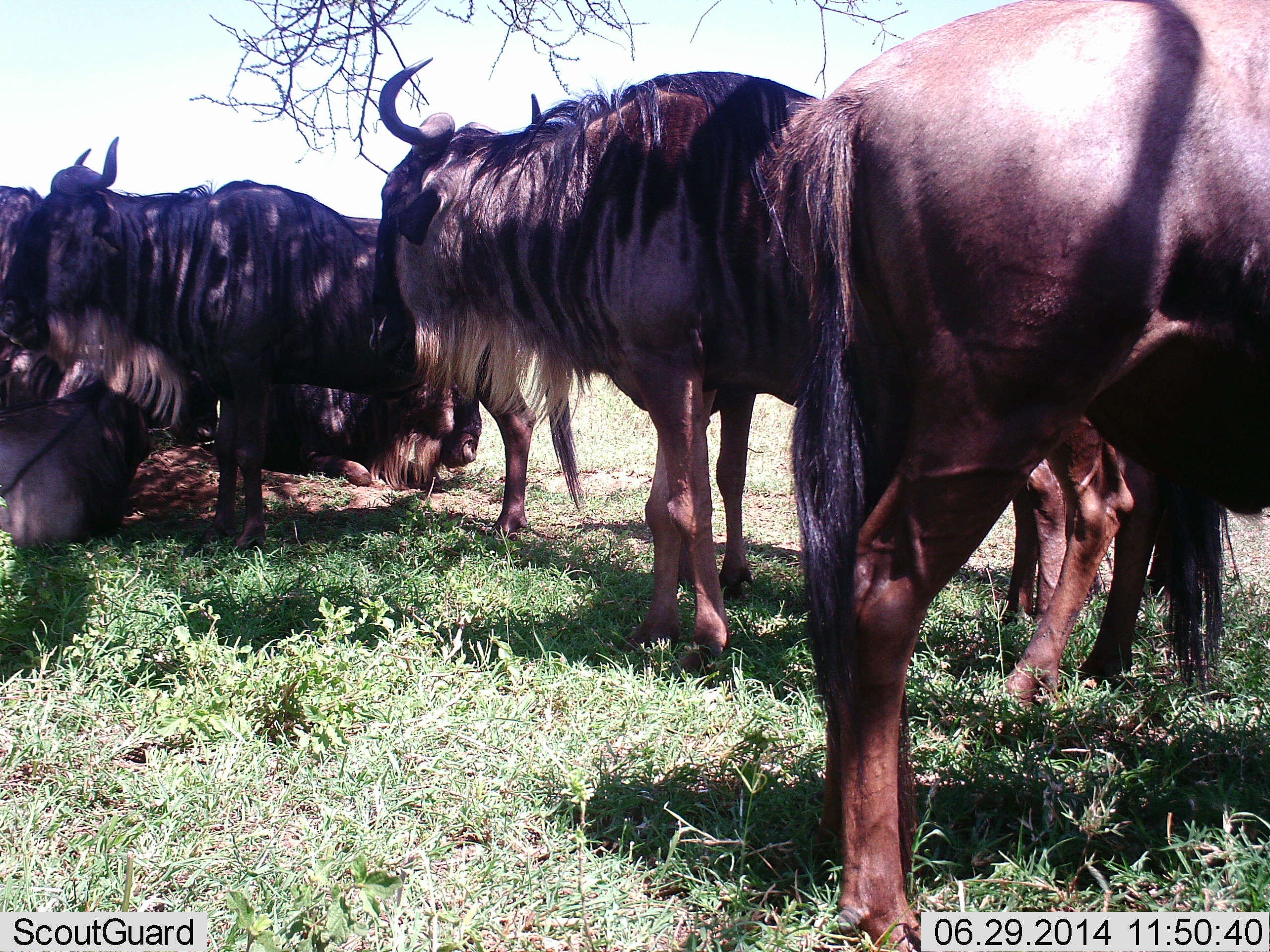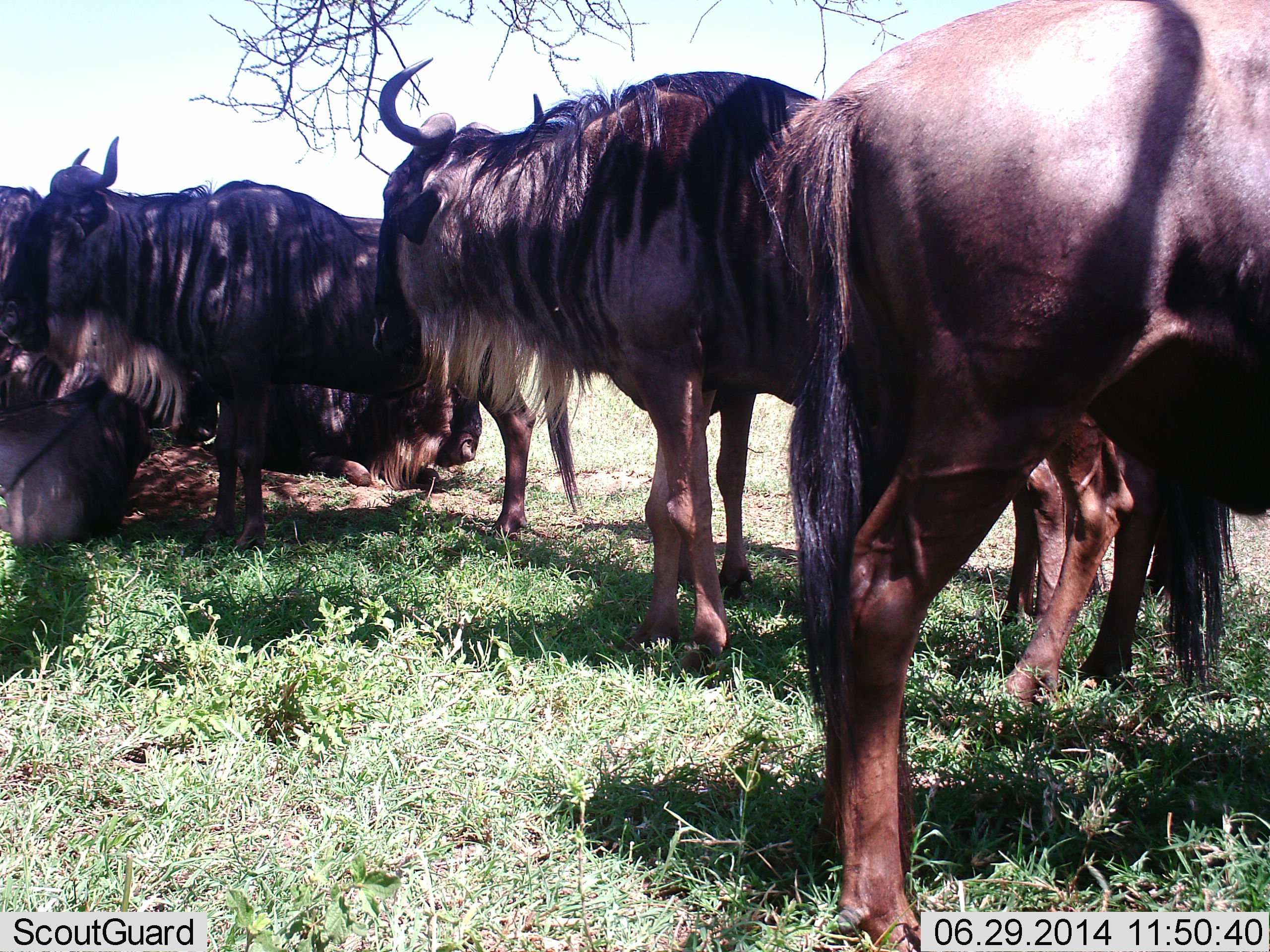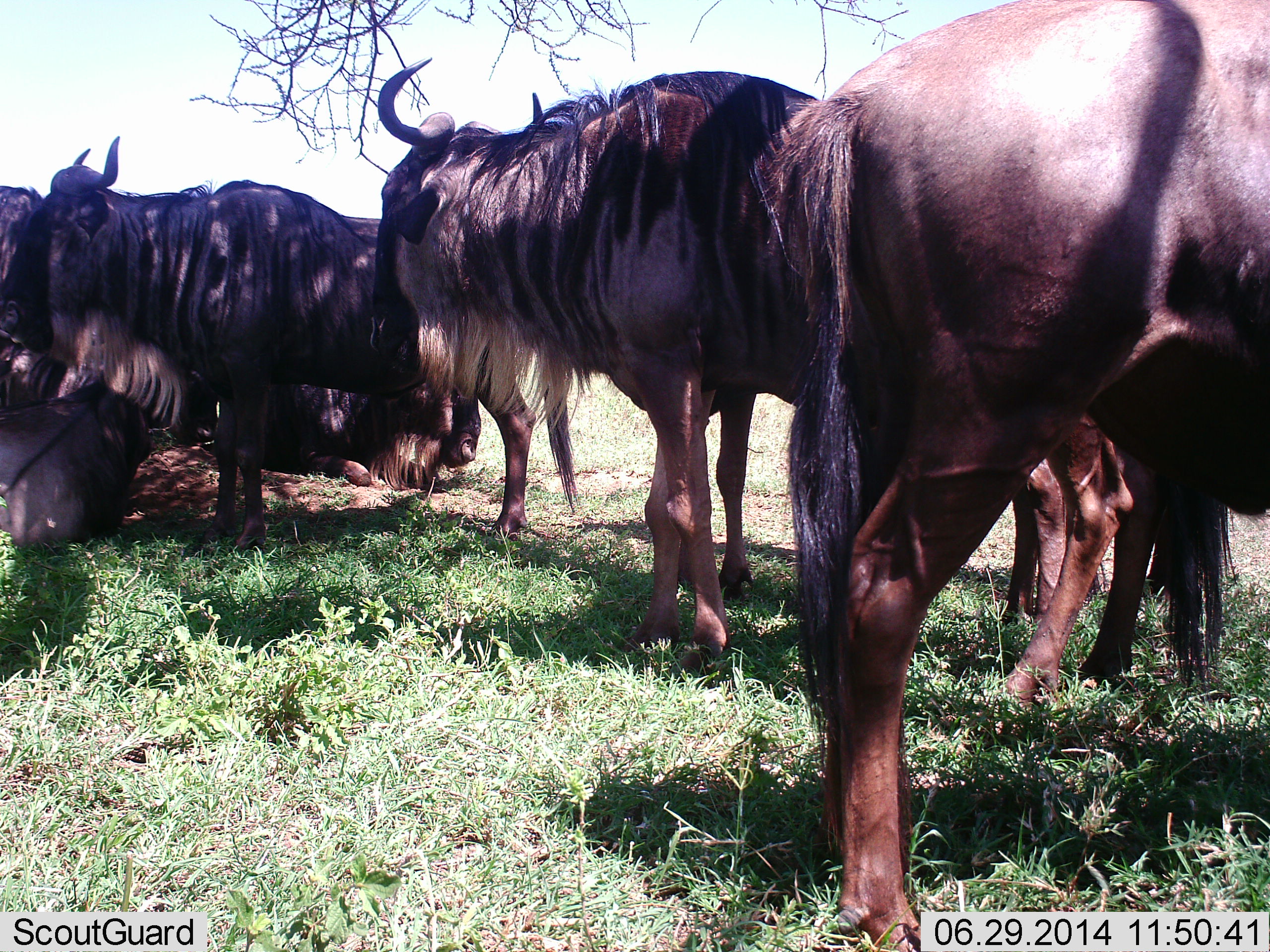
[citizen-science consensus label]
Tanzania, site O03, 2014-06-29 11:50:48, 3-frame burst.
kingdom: Animalia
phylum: Chordata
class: Mammalia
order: Artiodactyla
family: Bovidae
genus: Connochaetes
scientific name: Connochaetes taurinus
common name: blue wildebeest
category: wildebeest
Wildebeest (blue wildebeest) (Connochaetes taurinus), count 6. Behavior (volunteer vote fractions): standing 80%, resting 70%, moving 0%, interacting 0%. Young present (vote fraction): 10%. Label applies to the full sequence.